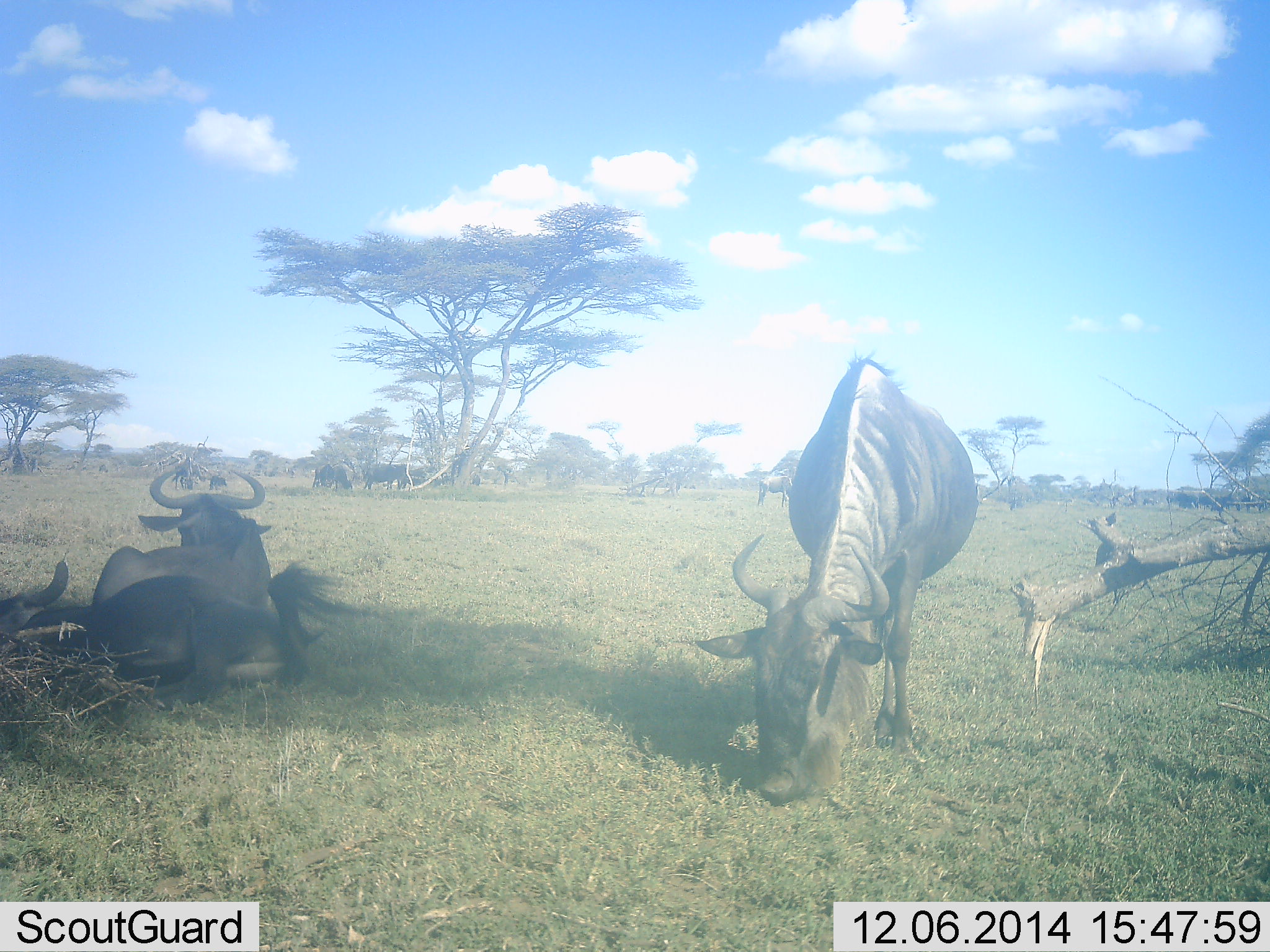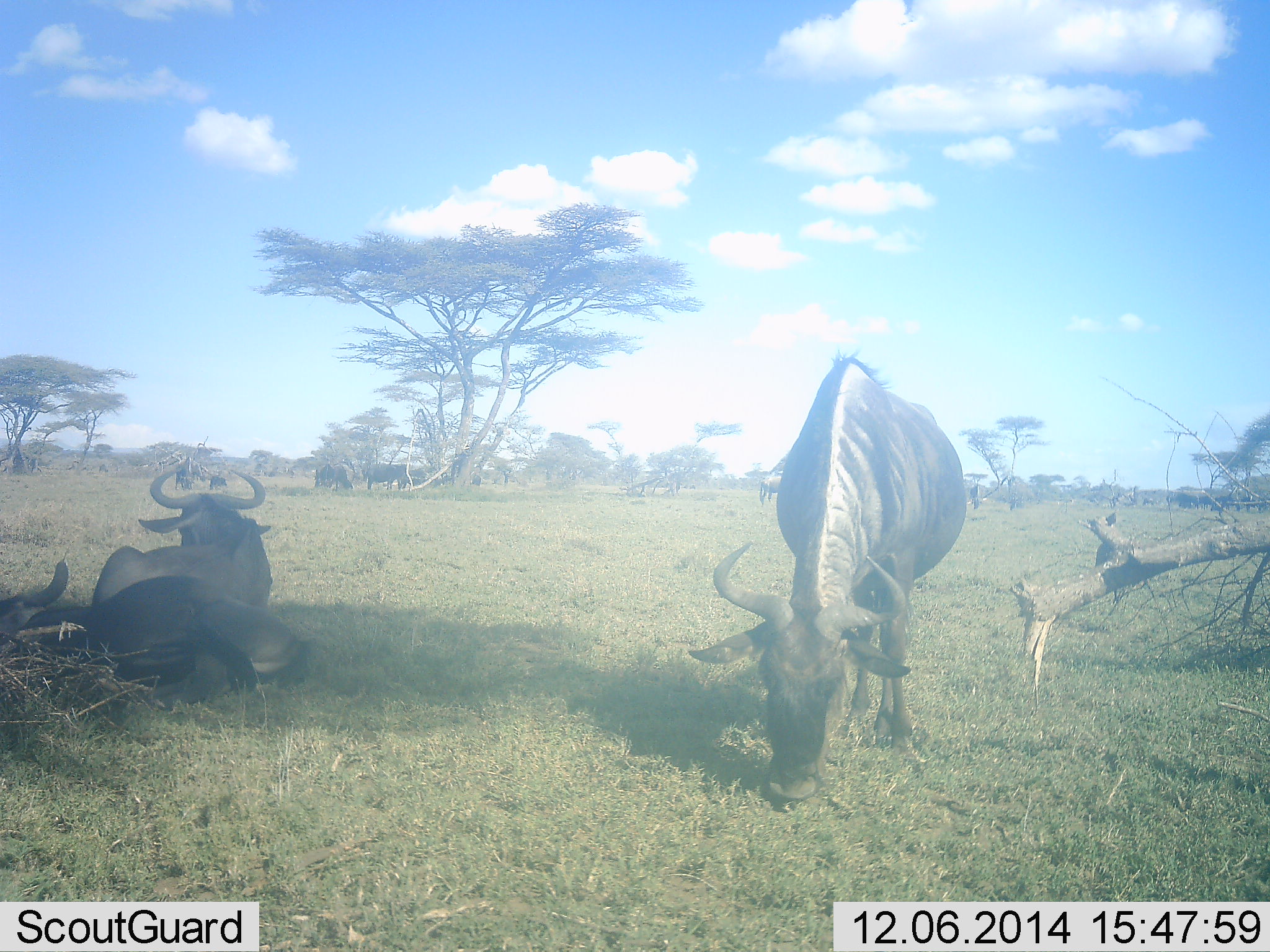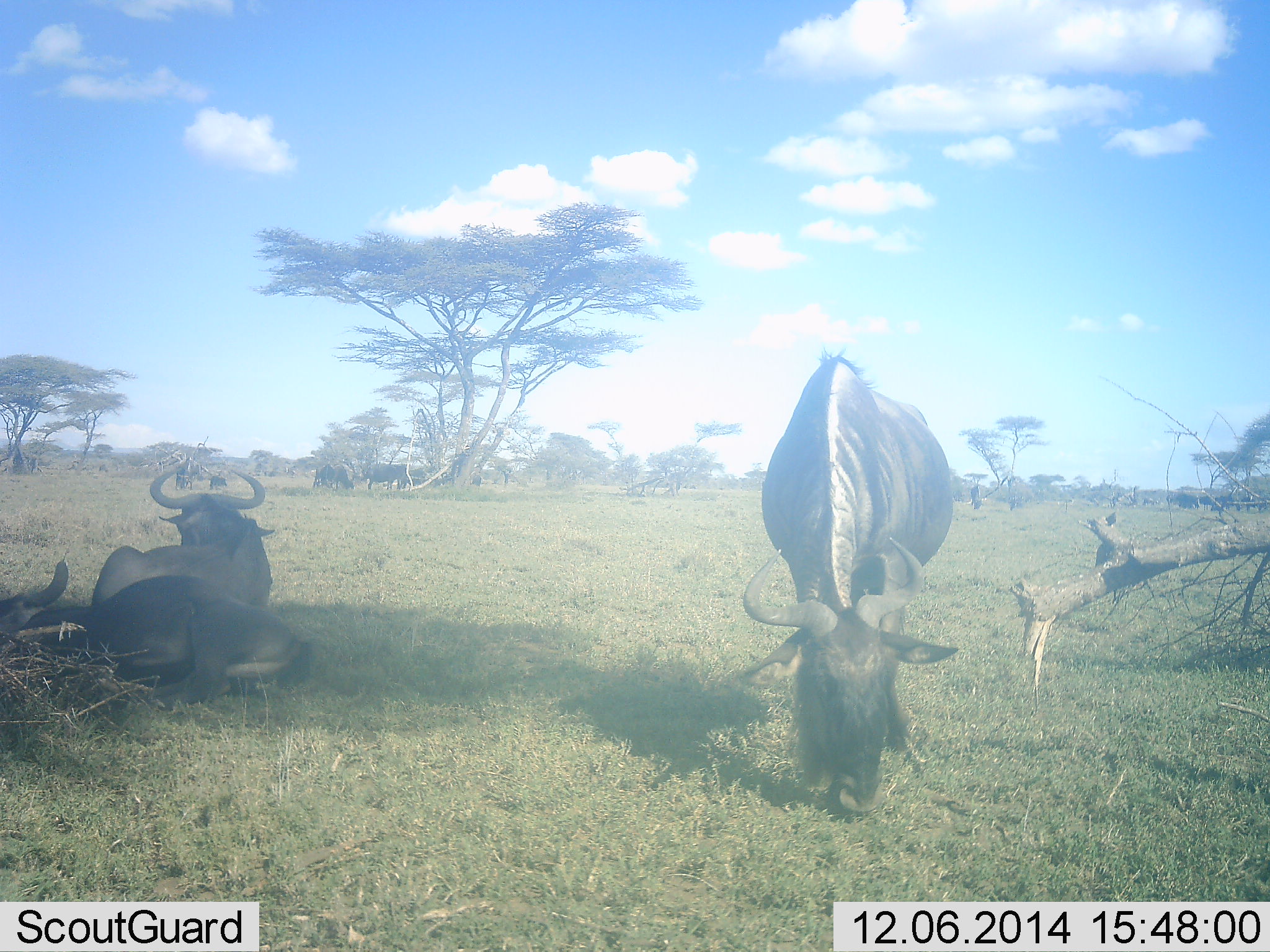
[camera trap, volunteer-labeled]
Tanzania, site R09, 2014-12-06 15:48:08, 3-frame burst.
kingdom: Animalia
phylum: Chordata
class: Mammalia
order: Artiodactyla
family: Bovidae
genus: Connochaetes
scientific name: Connochaetes taurinus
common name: blue wildebeest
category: wildebeest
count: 5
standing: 30%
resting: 90%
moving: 10%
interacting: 0%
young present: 0%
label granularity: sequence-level